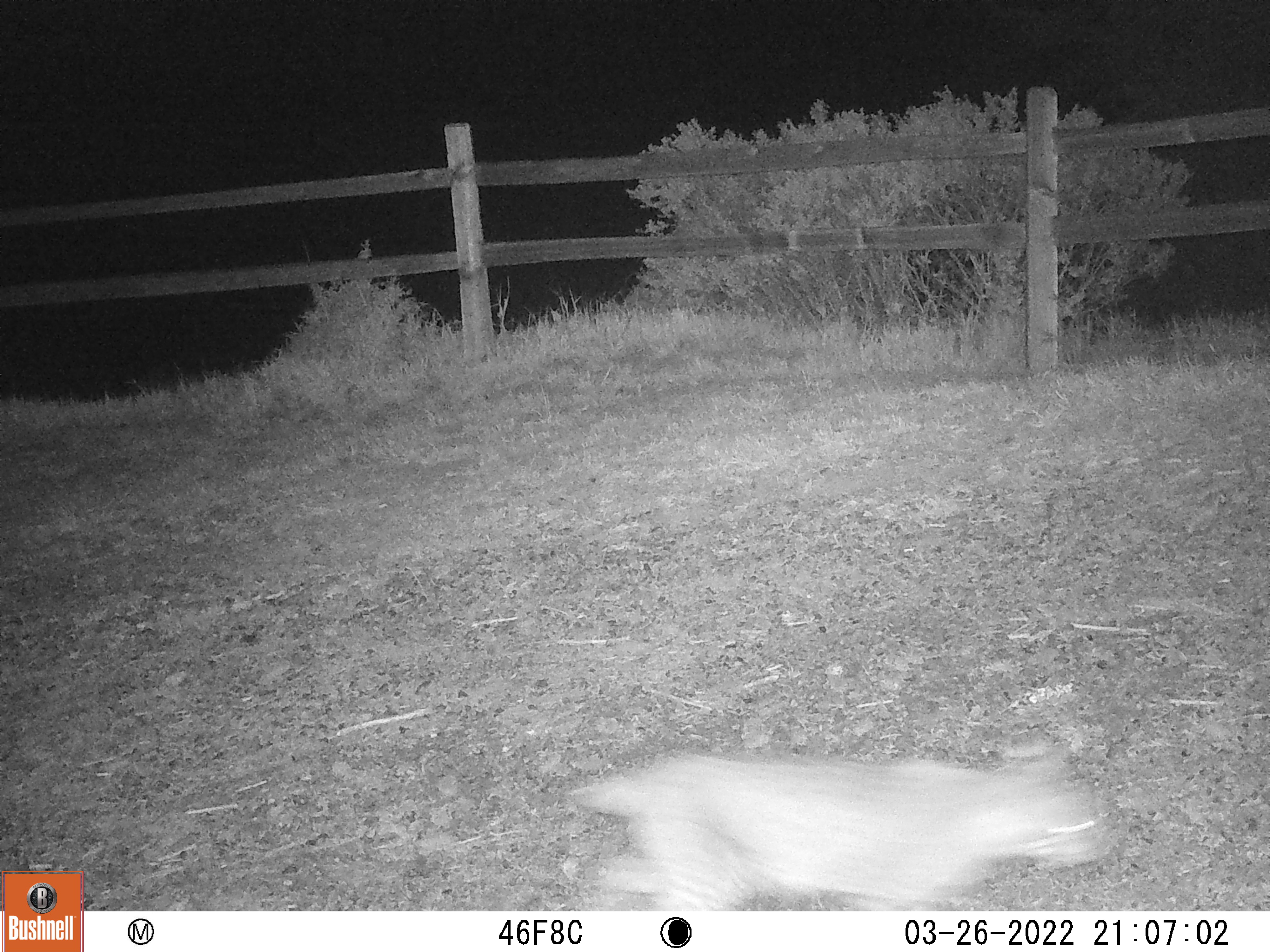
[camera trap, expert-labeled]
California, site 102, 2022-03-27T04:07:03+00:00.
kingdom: Animalia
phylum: Chordata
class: Mammalia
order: Carnivora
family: Felidae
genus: Lynx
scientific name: Lynx rufus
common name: bobcat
Bobcat (Lynx rufus).